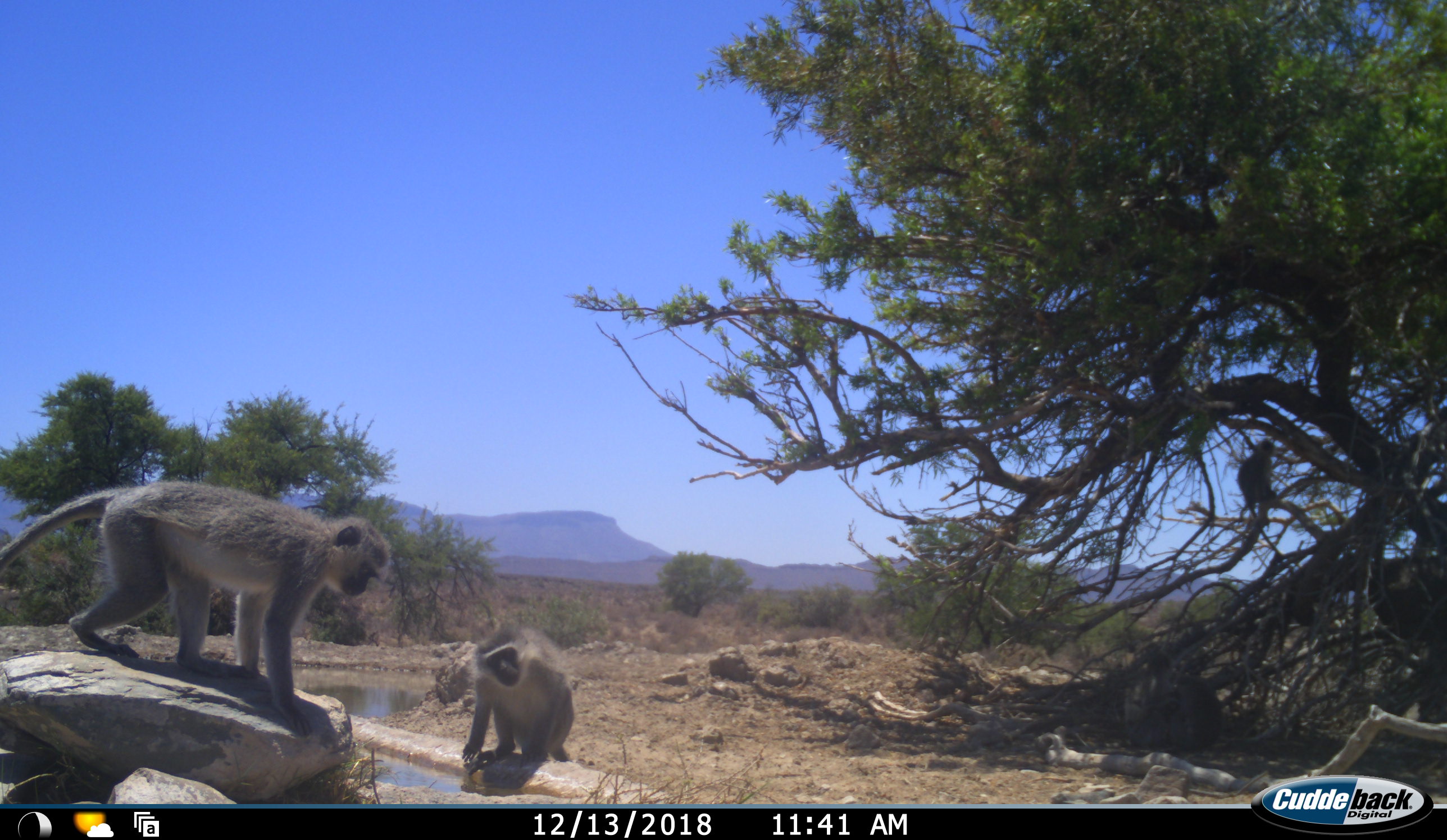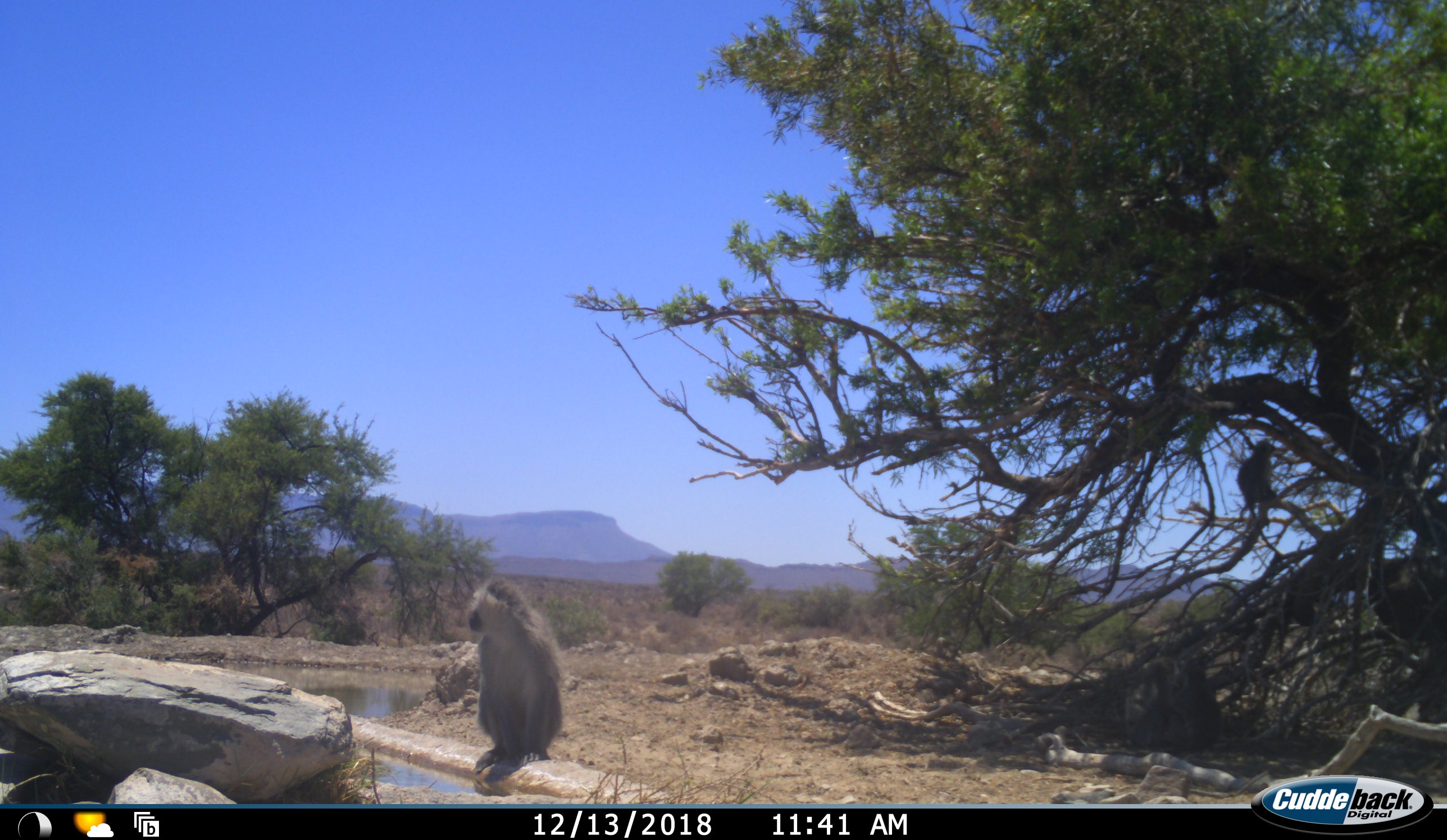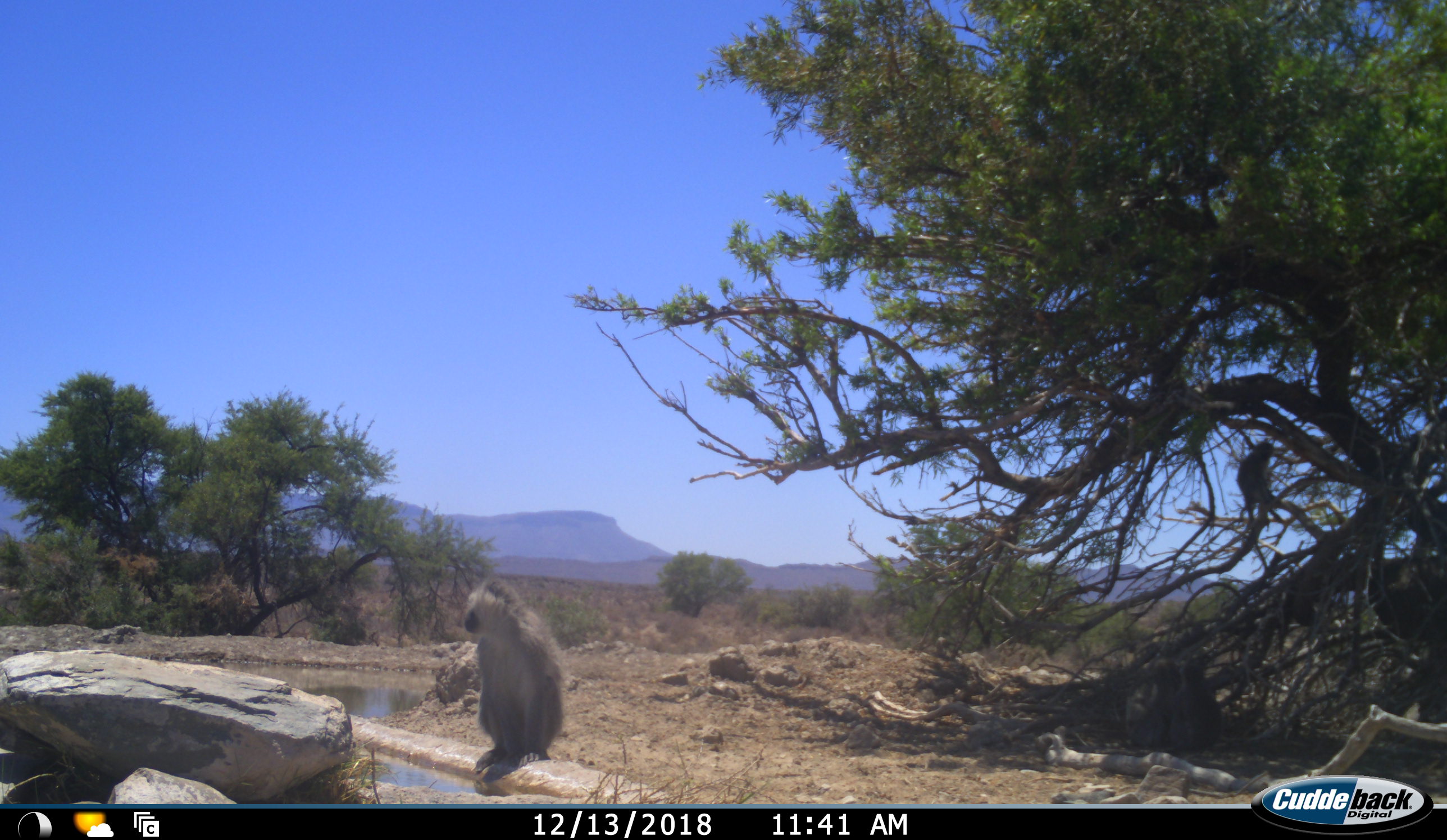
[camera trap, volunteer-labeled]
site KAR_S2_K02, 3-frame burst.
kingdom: Animalia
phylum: Chordata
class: Mammalia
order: Primates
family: Cercopithecidae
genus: Chlorocebus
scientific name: Chlorocebus pygerythrus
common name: vervet monkey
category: monkeyvervet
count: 5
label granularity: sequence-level